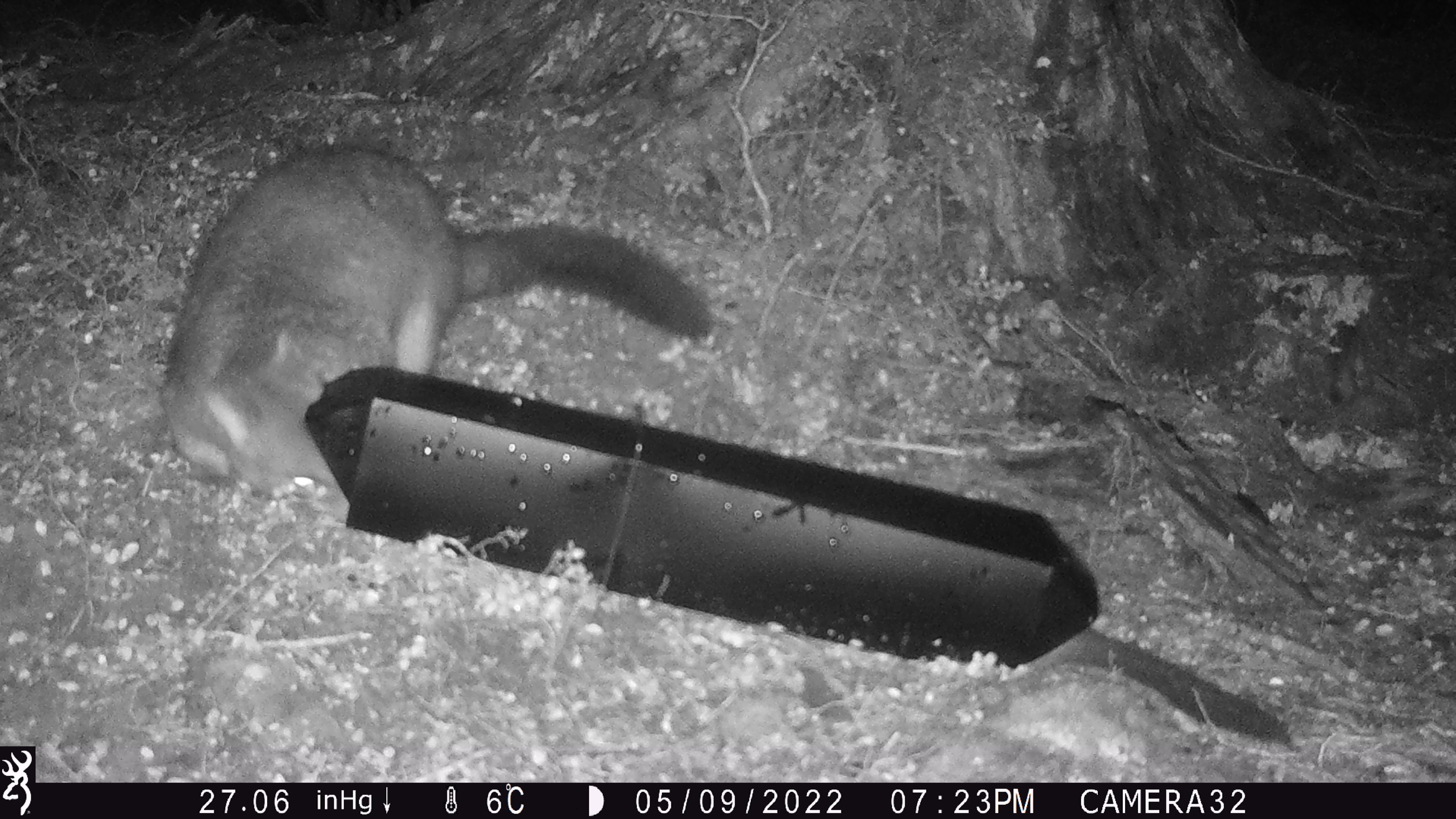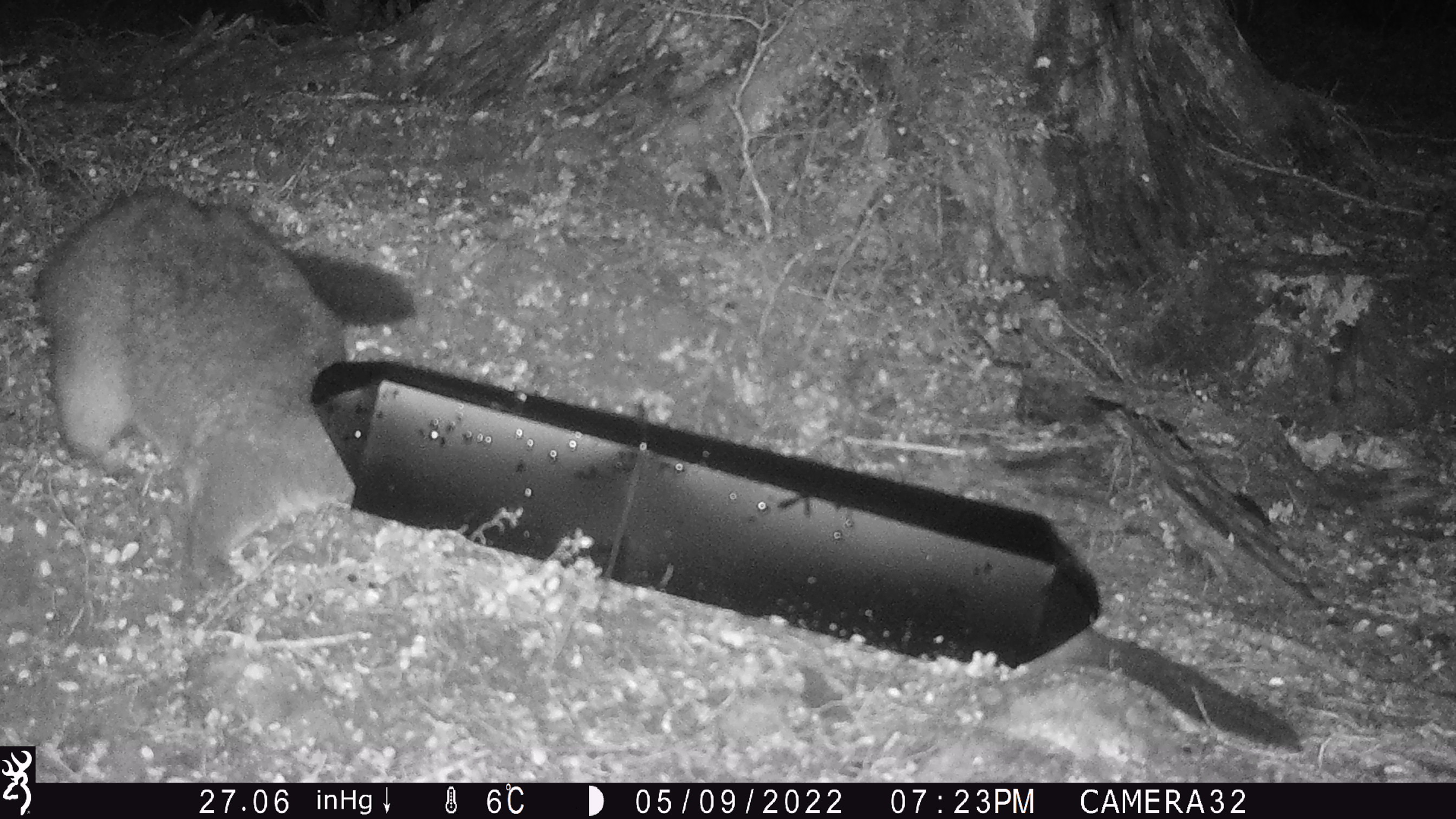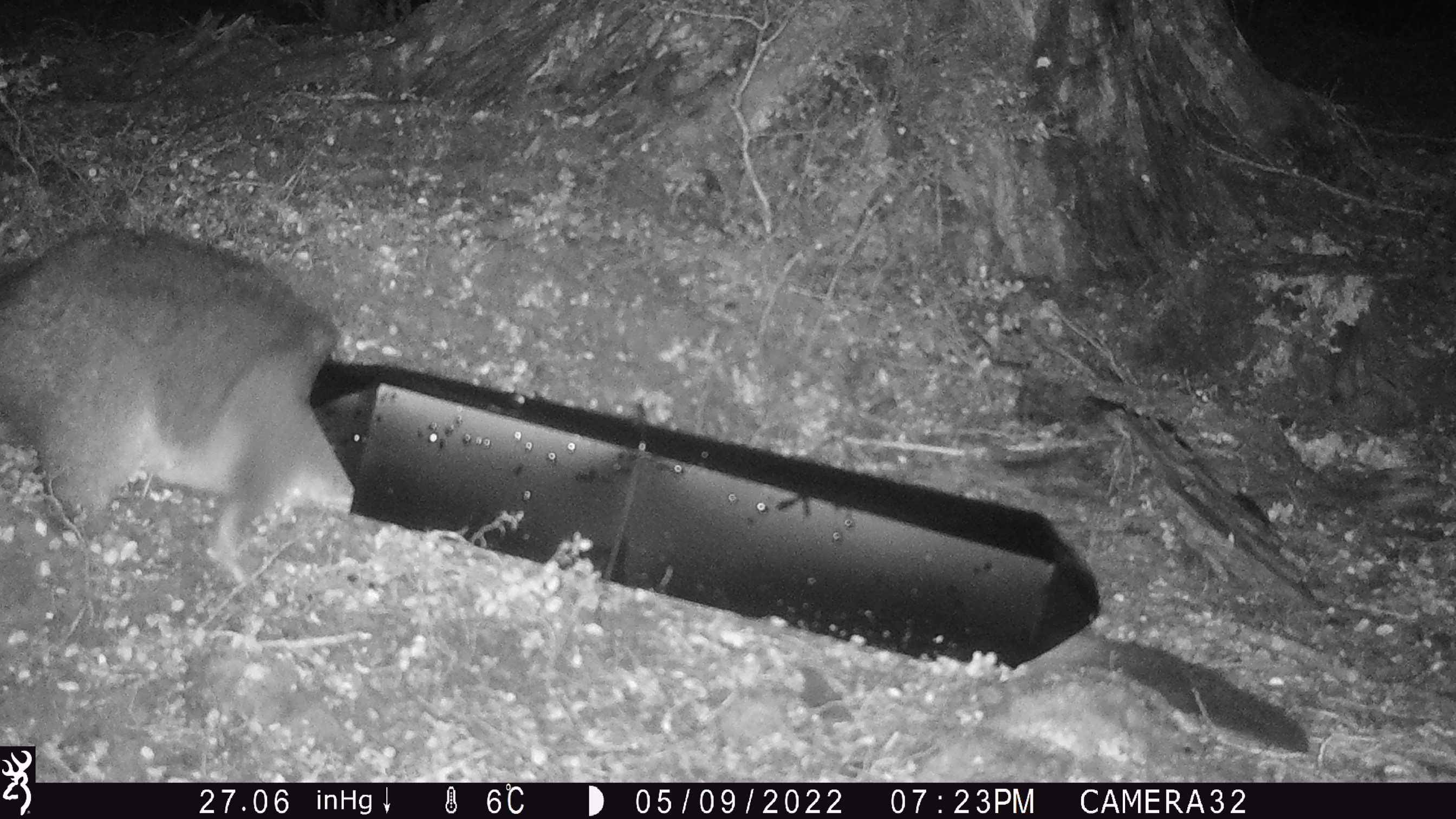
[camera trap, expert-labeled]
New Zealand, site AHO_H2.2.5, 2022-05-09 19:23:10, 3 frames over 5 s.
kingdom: Animalia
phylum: Chordata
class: Mammalia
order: Diprotodontia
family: Phalangeridae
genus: Trichosurus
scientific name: Trichosurus vulpecula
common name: common brushtail possum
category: possum